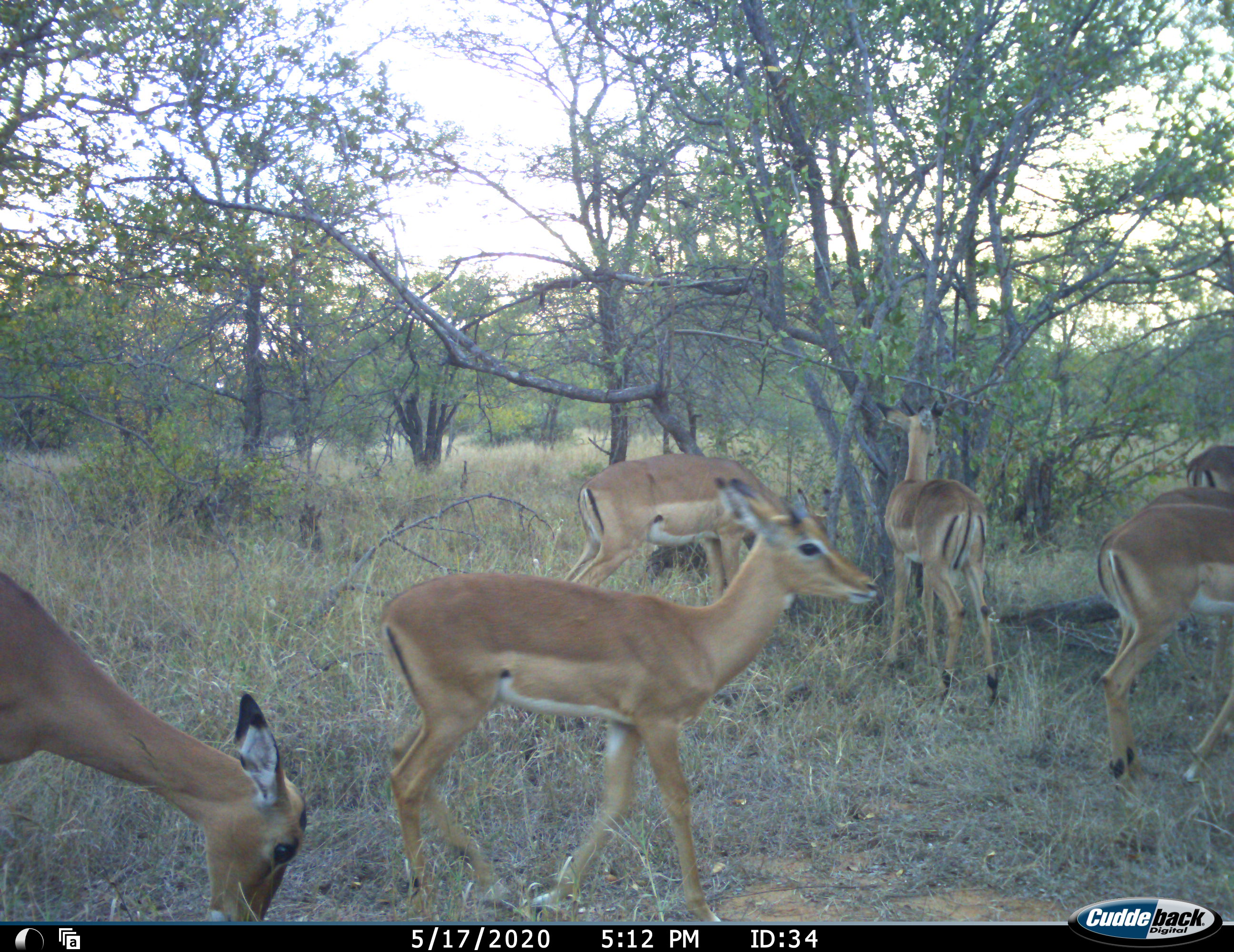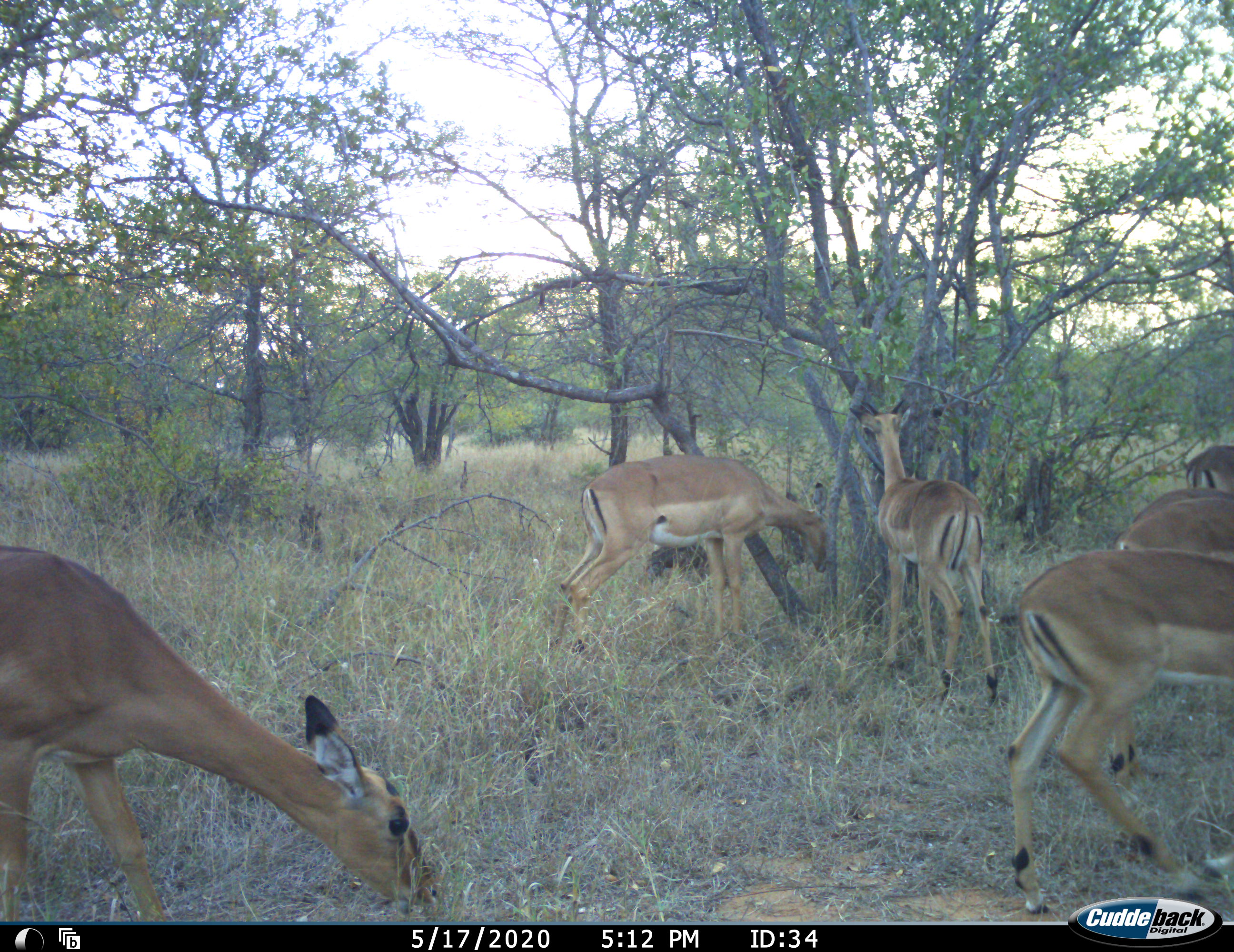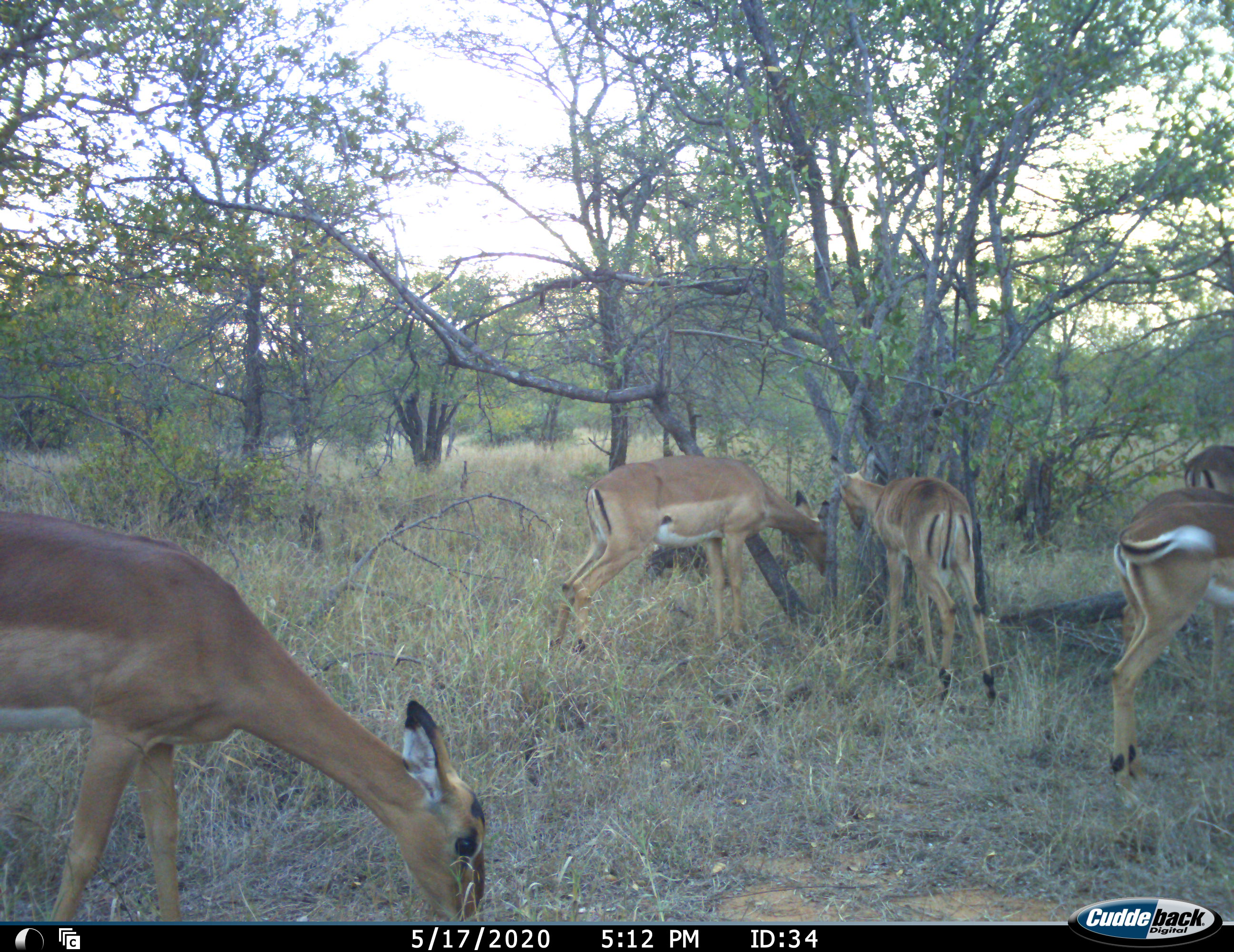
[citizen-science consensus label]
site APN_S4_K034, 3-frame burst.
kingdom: Animalia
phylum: Chordata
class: Mammalia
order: Artiodactyla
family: Bovidae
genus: Aepyceros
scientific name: Aepyceros melampus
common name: impala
Impala (Aepyceros melampus), count 7. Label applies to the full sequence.